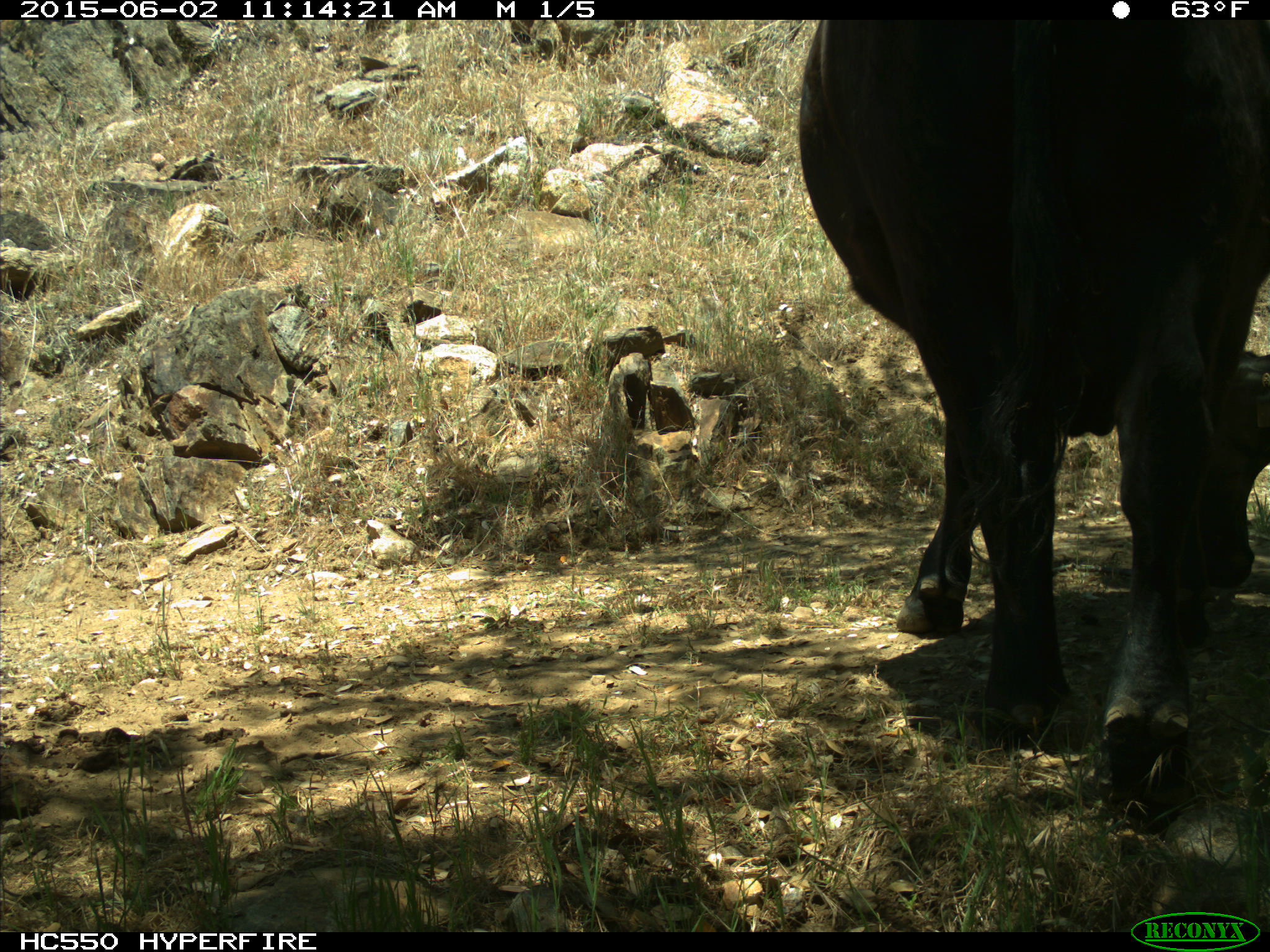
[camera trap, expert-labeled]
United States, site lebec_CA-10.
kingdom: Animalia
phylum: Chordata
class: Mammalia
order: Artiodactyla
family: Bovidae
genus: Bos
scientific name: Bos taurus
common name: domestic cow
Bos taurus (domestic cow).